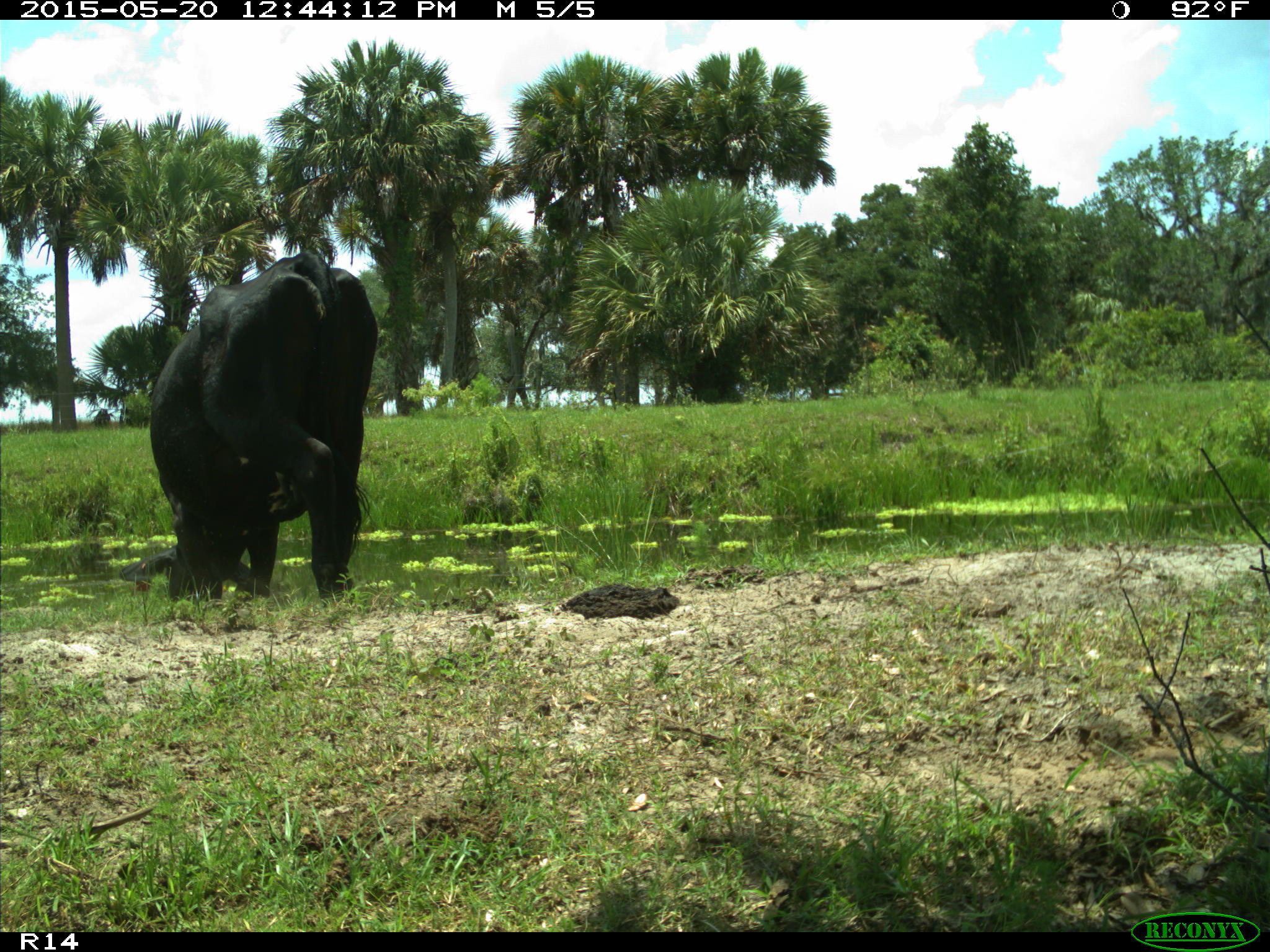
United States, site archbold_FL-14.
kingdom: Animalia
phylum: Chordata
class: Mammalia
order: Artiodactyla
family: Bovidae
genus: Bos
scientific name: Bos taurus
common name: domestic cow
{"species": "Bos taurus (domestic cow)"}